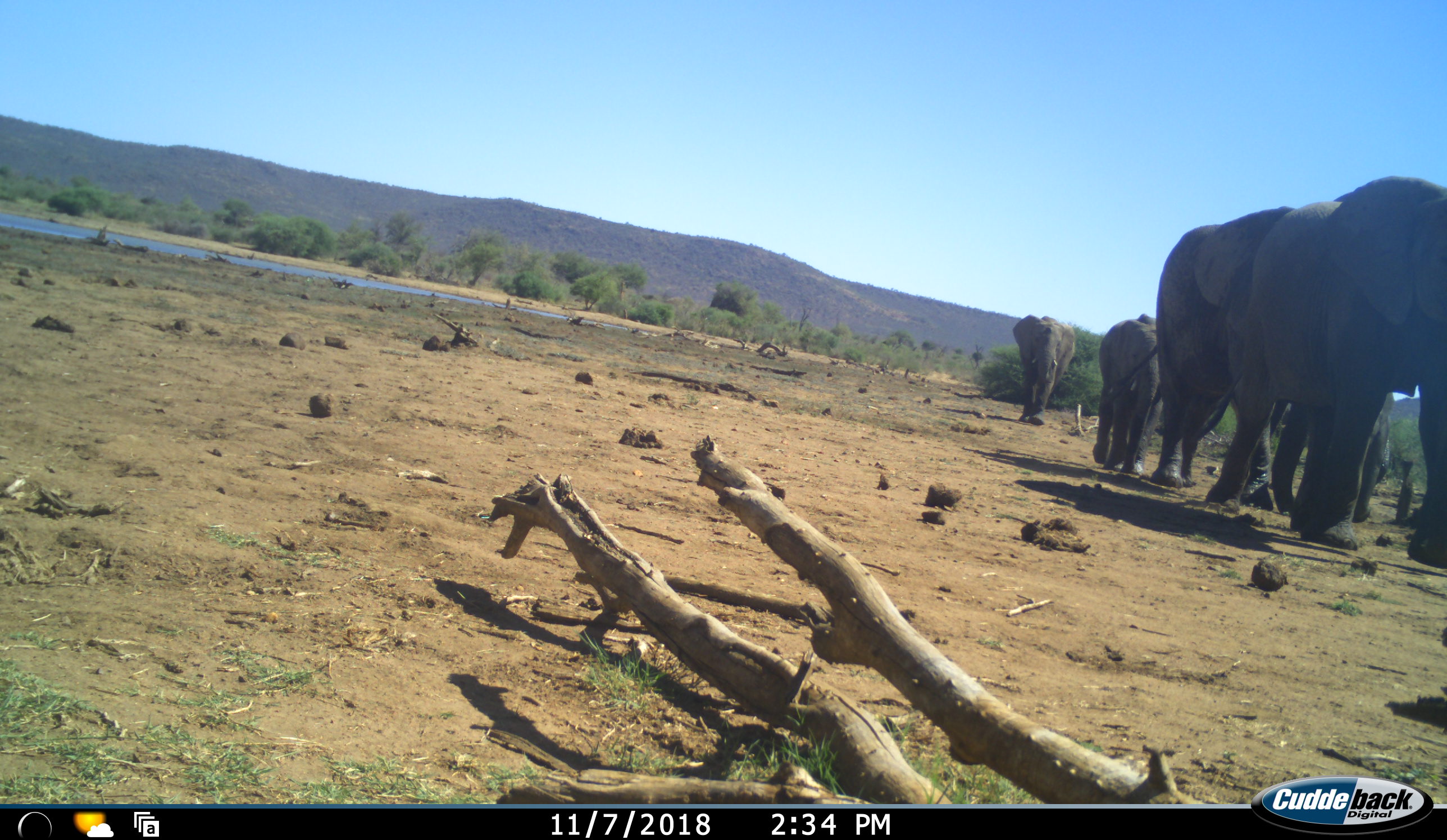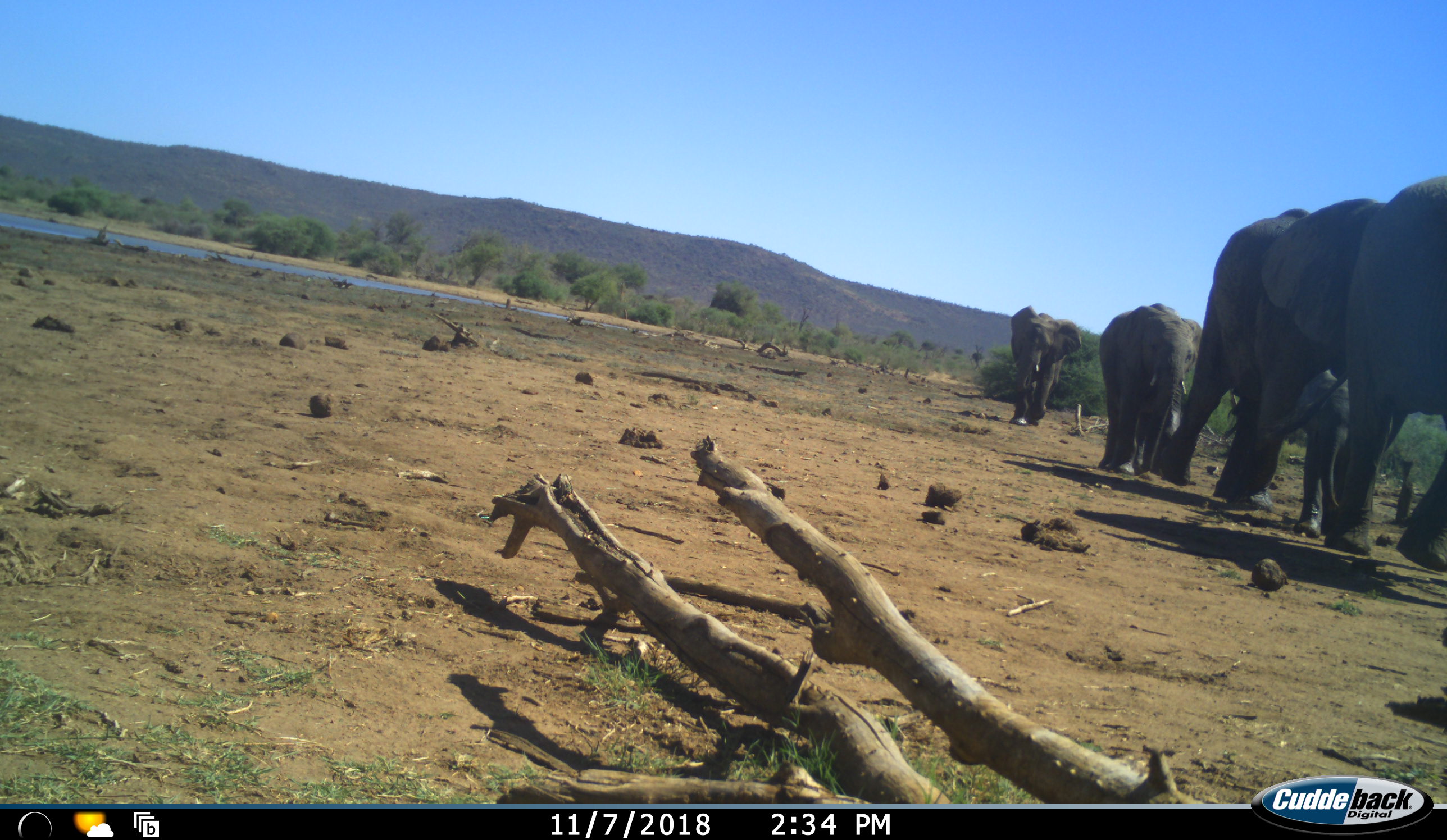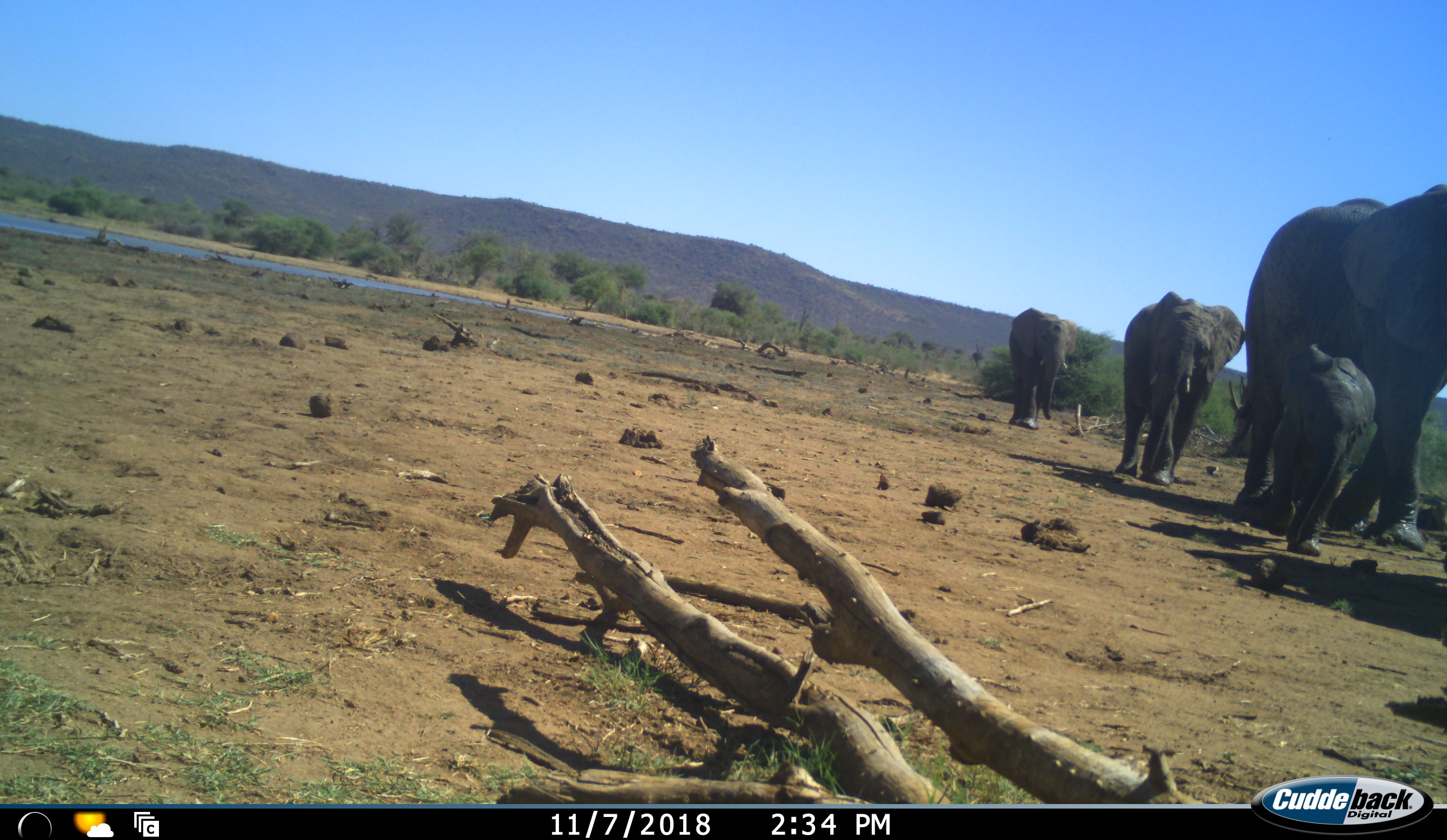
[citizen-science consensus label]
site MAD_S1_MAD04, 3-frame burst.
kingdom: Animalia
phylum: Chordata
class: Mammalia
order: Proboscidea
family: Elephantidae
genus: Loxodonta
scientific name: Loxodonta africana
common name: african bush elephant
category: elephant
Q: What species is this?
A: Elephant (african bush elephant) (Loxodonta africana).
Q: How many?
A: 5.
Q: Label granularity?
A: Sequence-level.